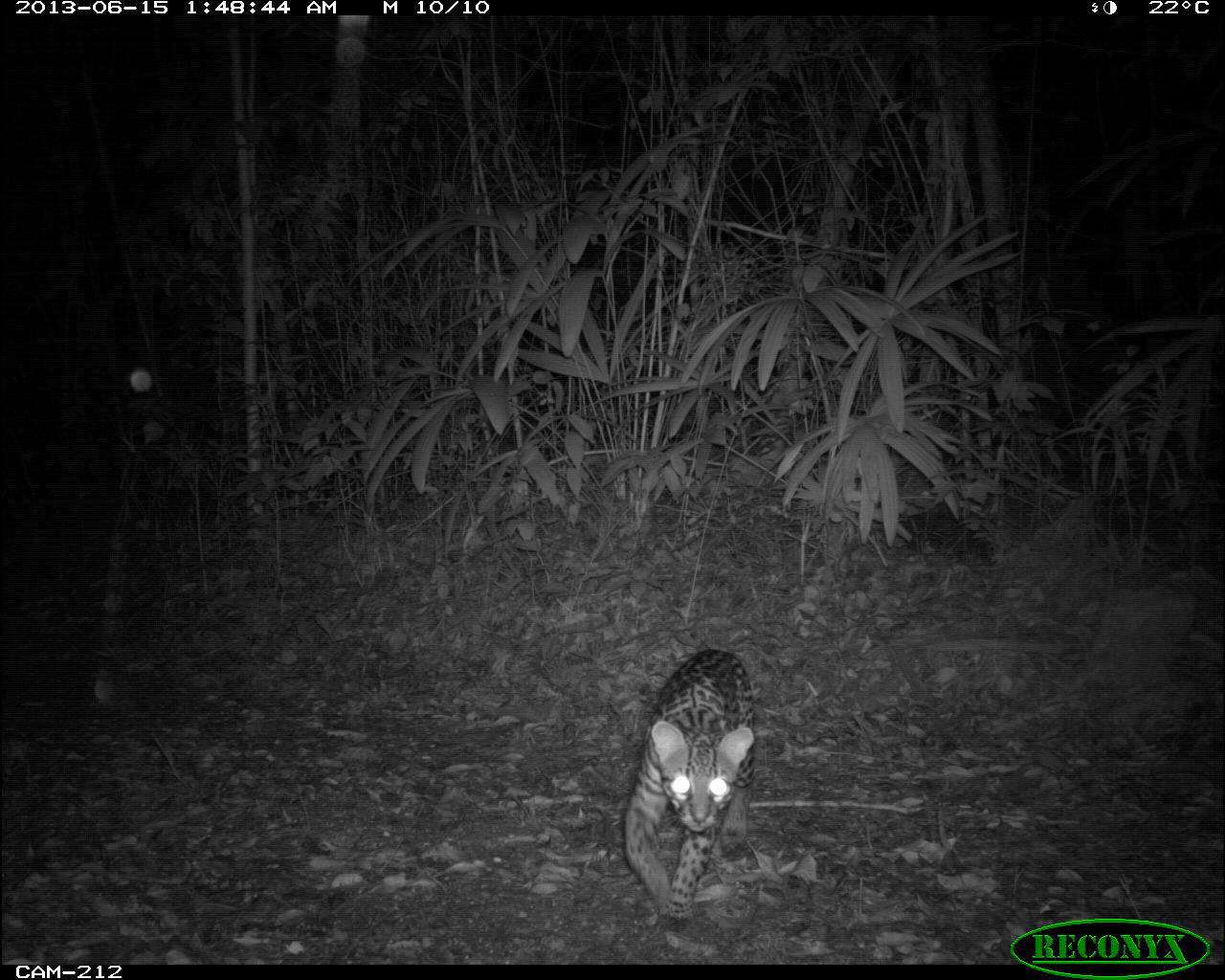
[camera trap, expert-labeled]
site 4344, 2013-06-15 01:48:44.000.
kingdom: Animalia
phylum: Chordata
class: Mammalia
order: Carnivora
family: Felidae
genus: Leopardus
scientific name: Leopardus pardalis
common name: ocelot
Leopardus pardalis (ocelot), count 1, sex female.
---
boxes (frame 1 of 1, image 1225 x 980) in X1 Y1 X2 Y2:
leopardus pardalis: 622 647 759 937